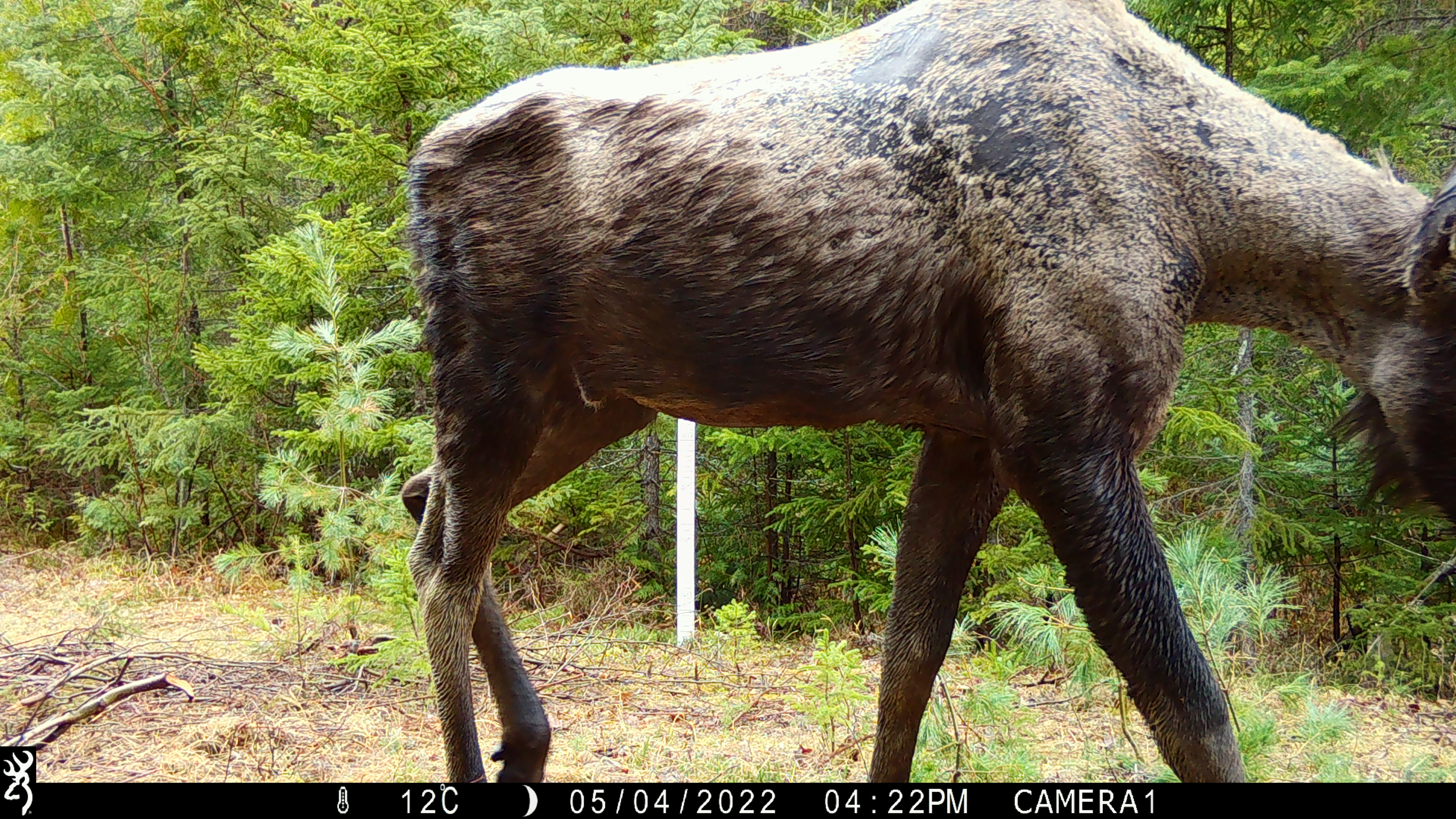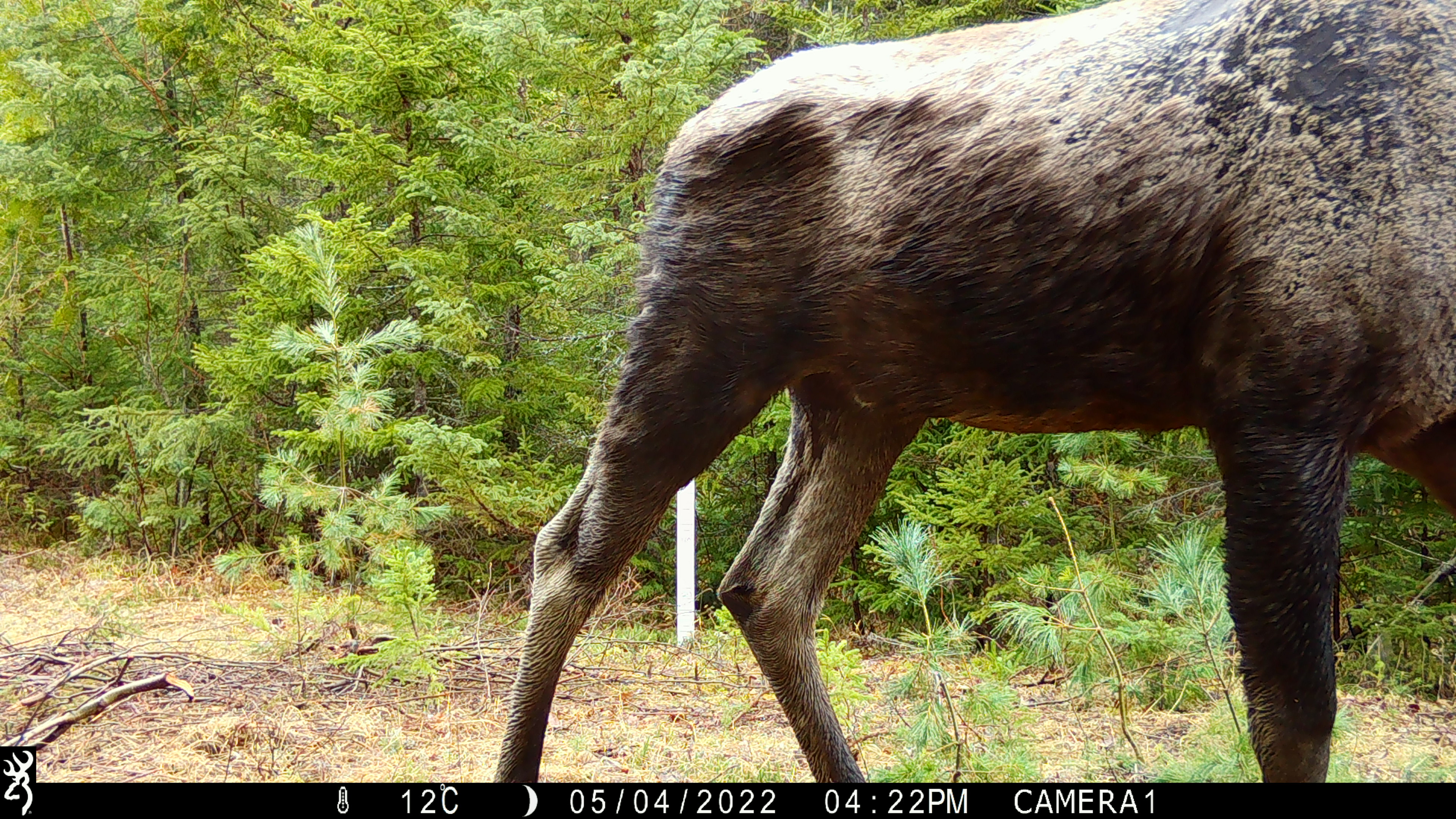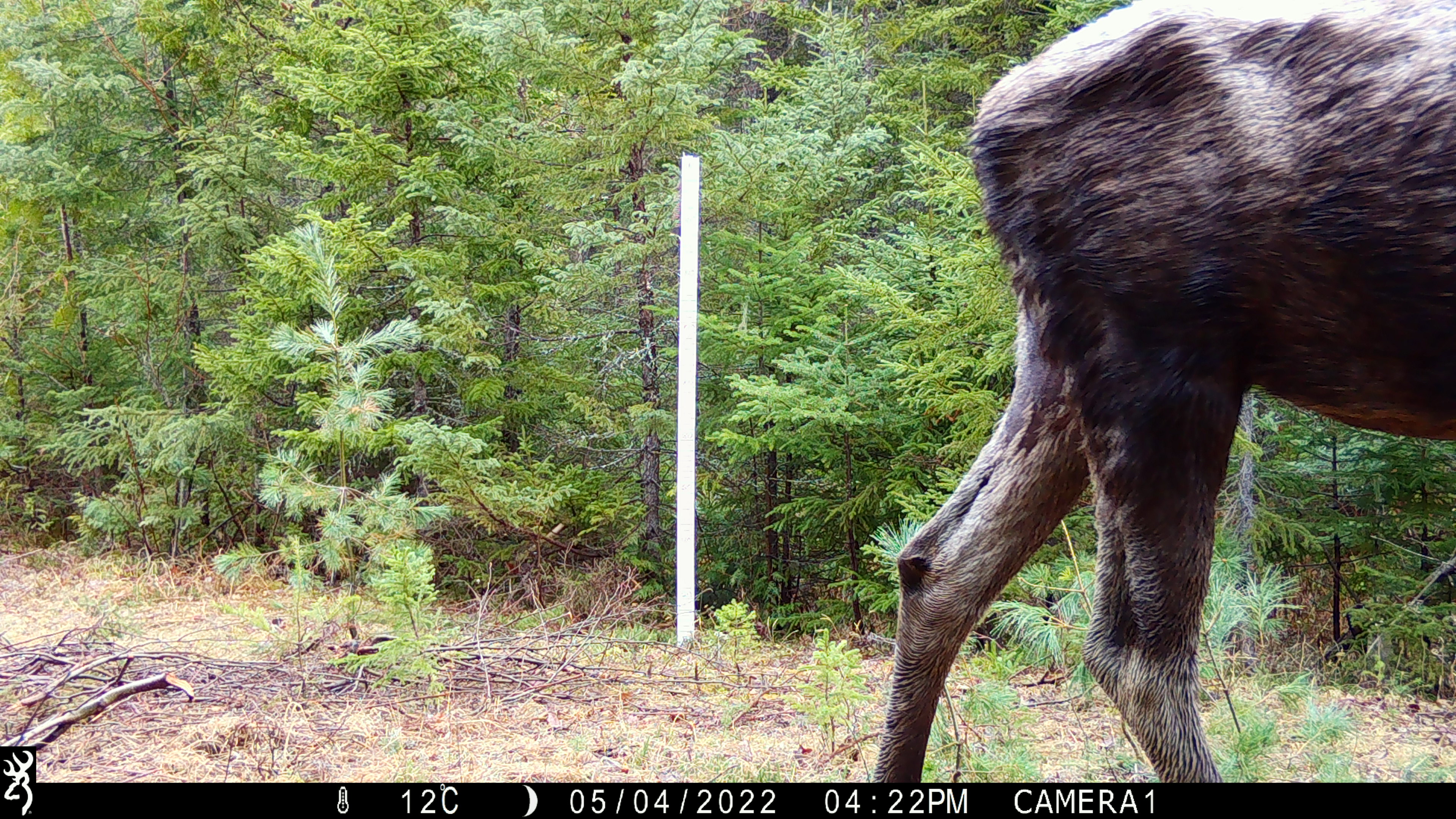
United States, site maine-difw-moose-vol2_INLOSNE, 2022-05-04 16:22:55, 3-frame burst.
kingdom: Animalia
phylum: Chordata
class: Mammalia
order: Artiodactyla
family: Cervidae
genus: Alces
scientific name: Alces alces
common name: moose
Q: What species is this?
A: Moose (Alces alces).